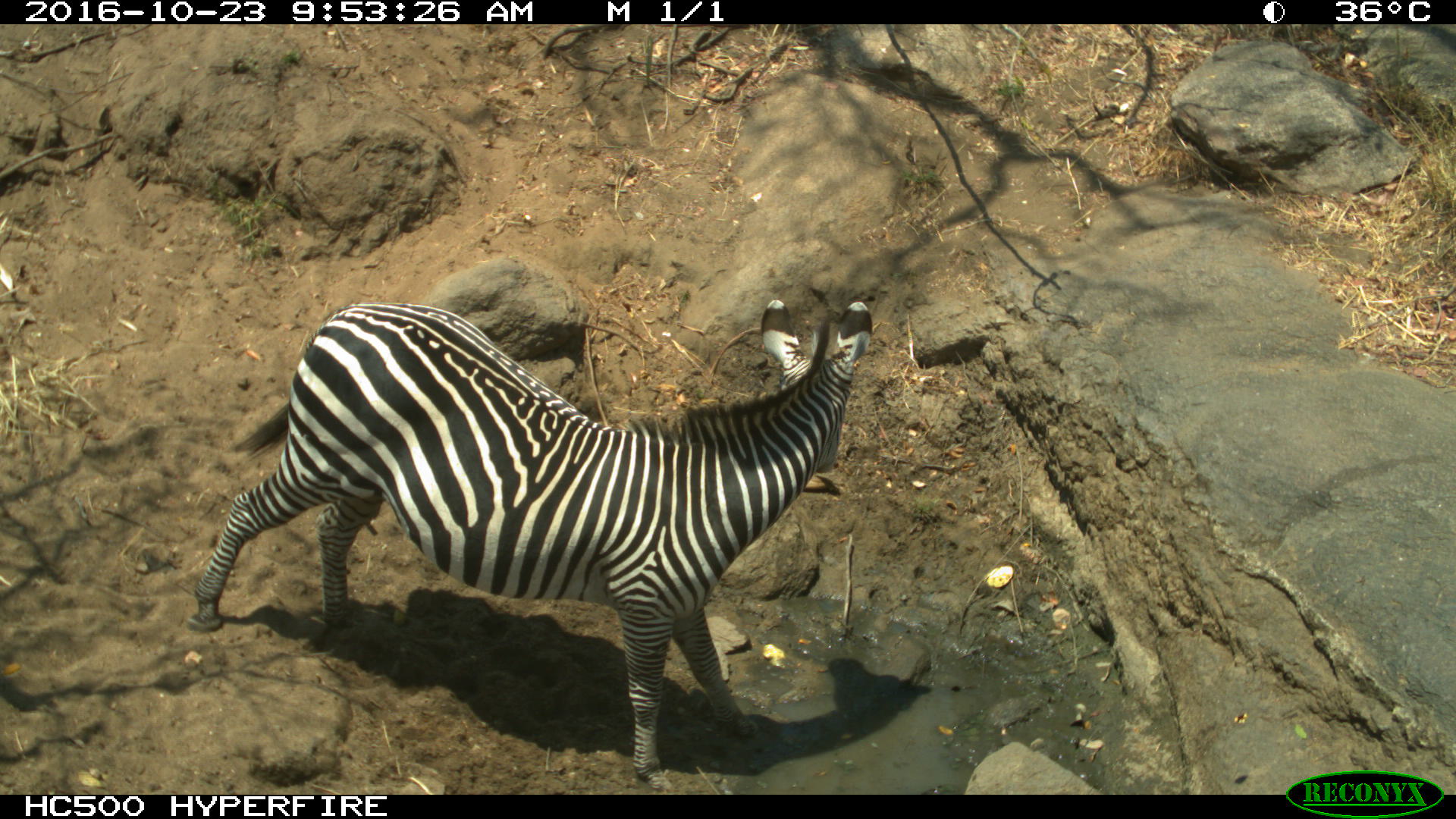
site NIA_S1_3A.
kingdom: Animalia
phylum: Chordata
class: Mammalia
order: Perissodactyla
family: Equidae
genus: Equus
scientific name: Equus quagga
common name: plains zebra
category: zebraplains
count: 1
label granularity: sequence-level